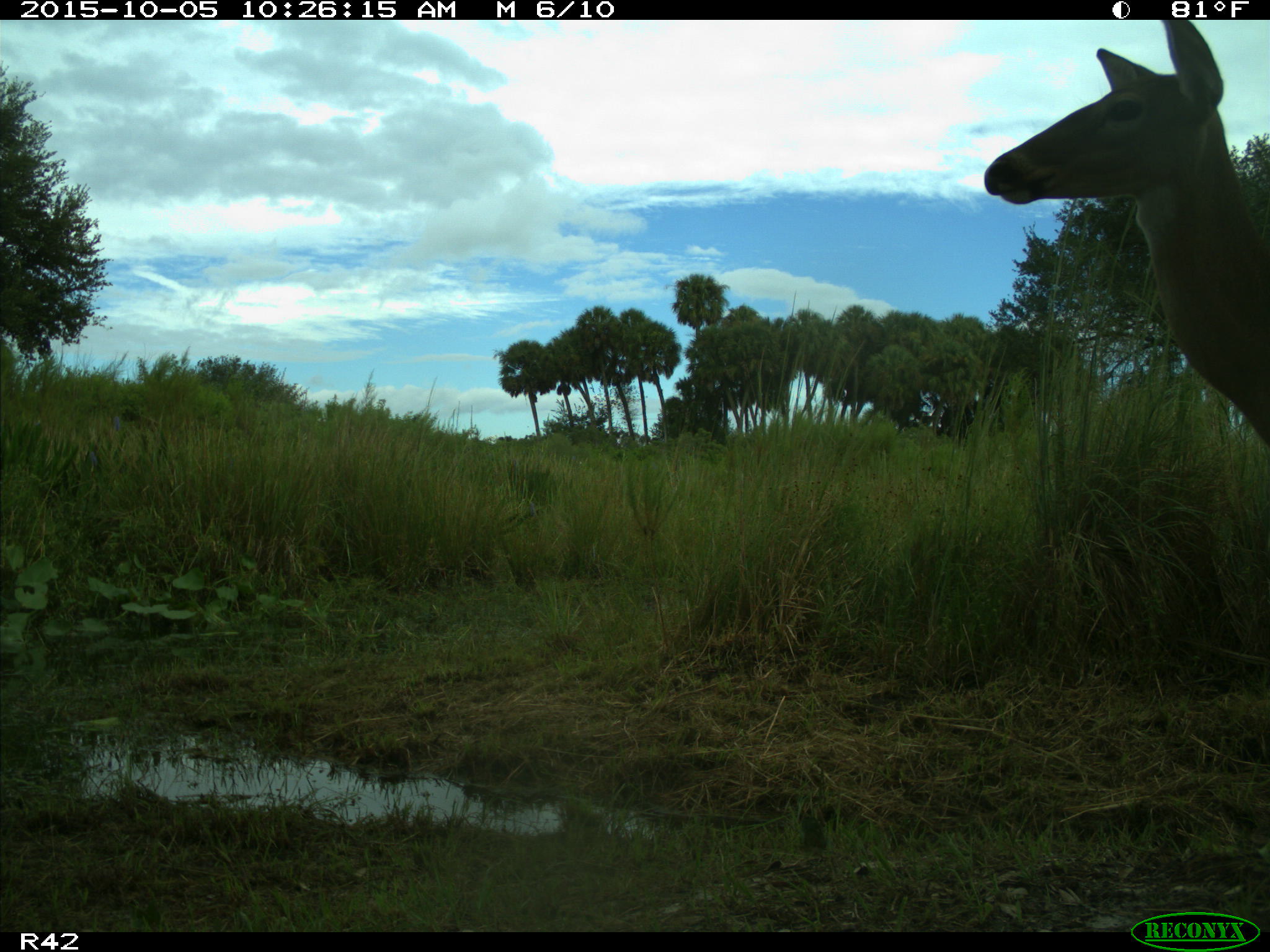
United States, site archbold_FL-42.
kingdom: Animalia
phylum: Chordata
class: Mammalia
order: Artiodactyla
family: Cervidae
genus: Odocoileus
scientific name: Odocoileus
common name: deer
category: unidentified deer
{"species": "unidentified deer (deer) (Odocoileus)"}